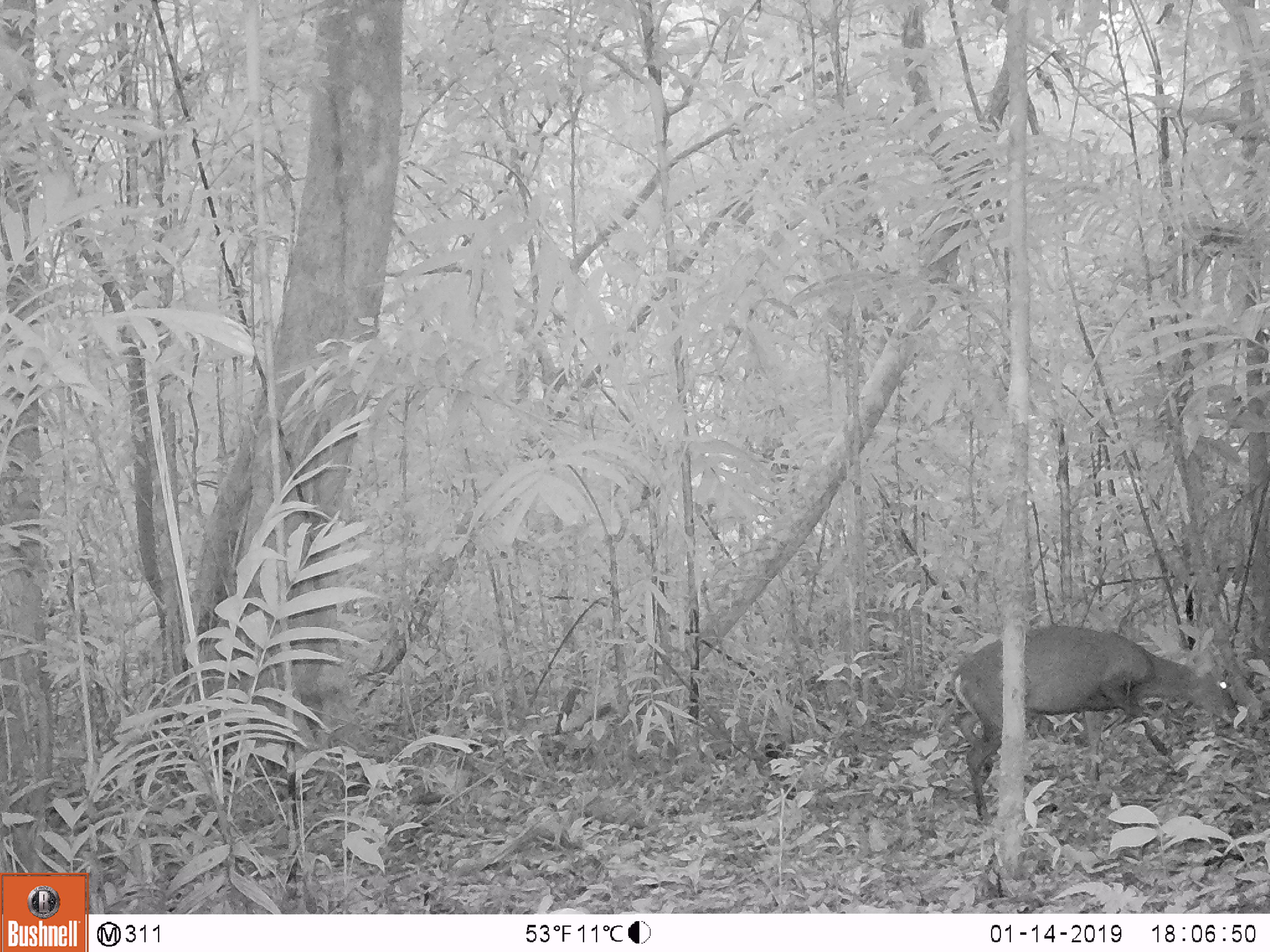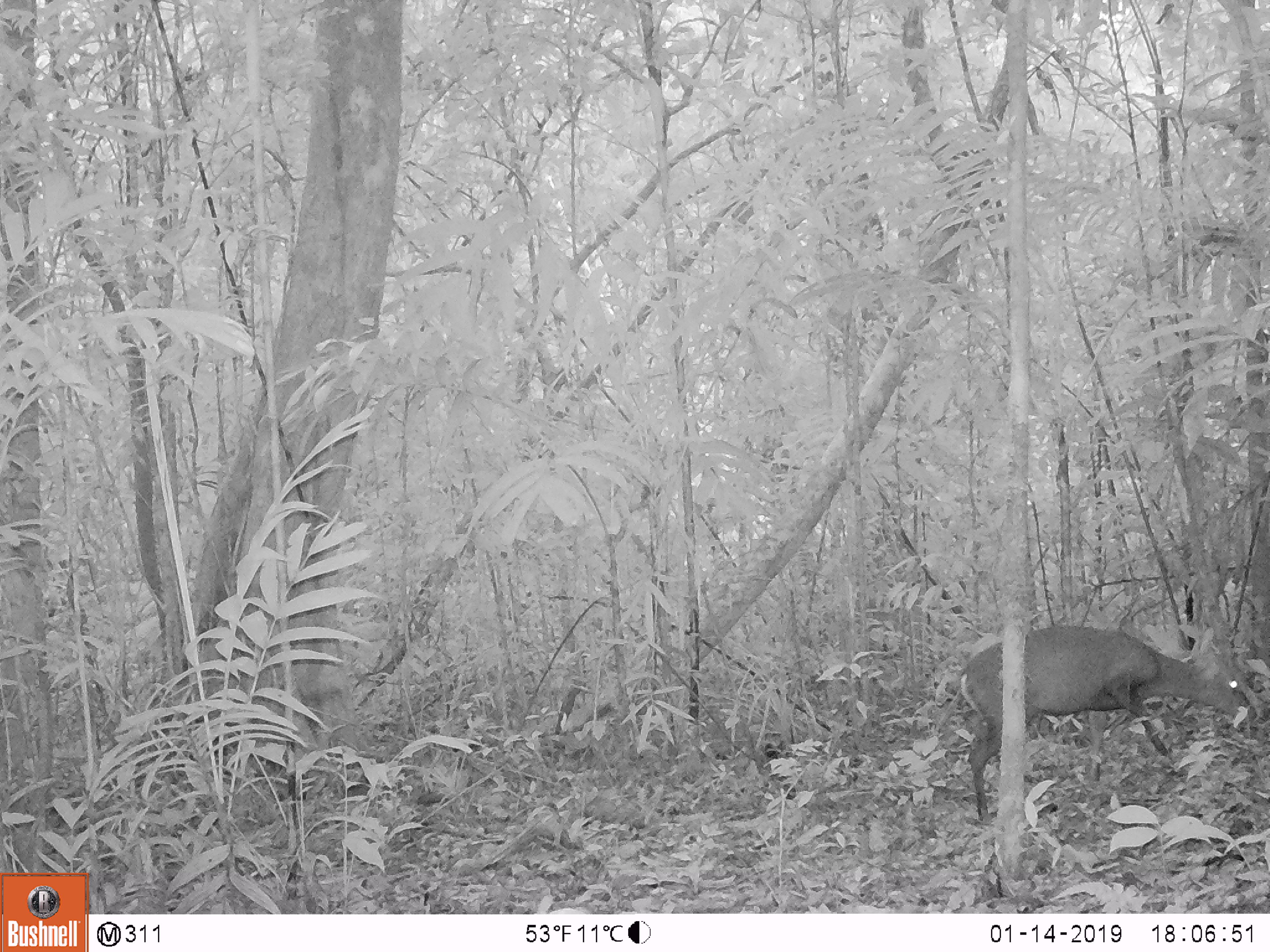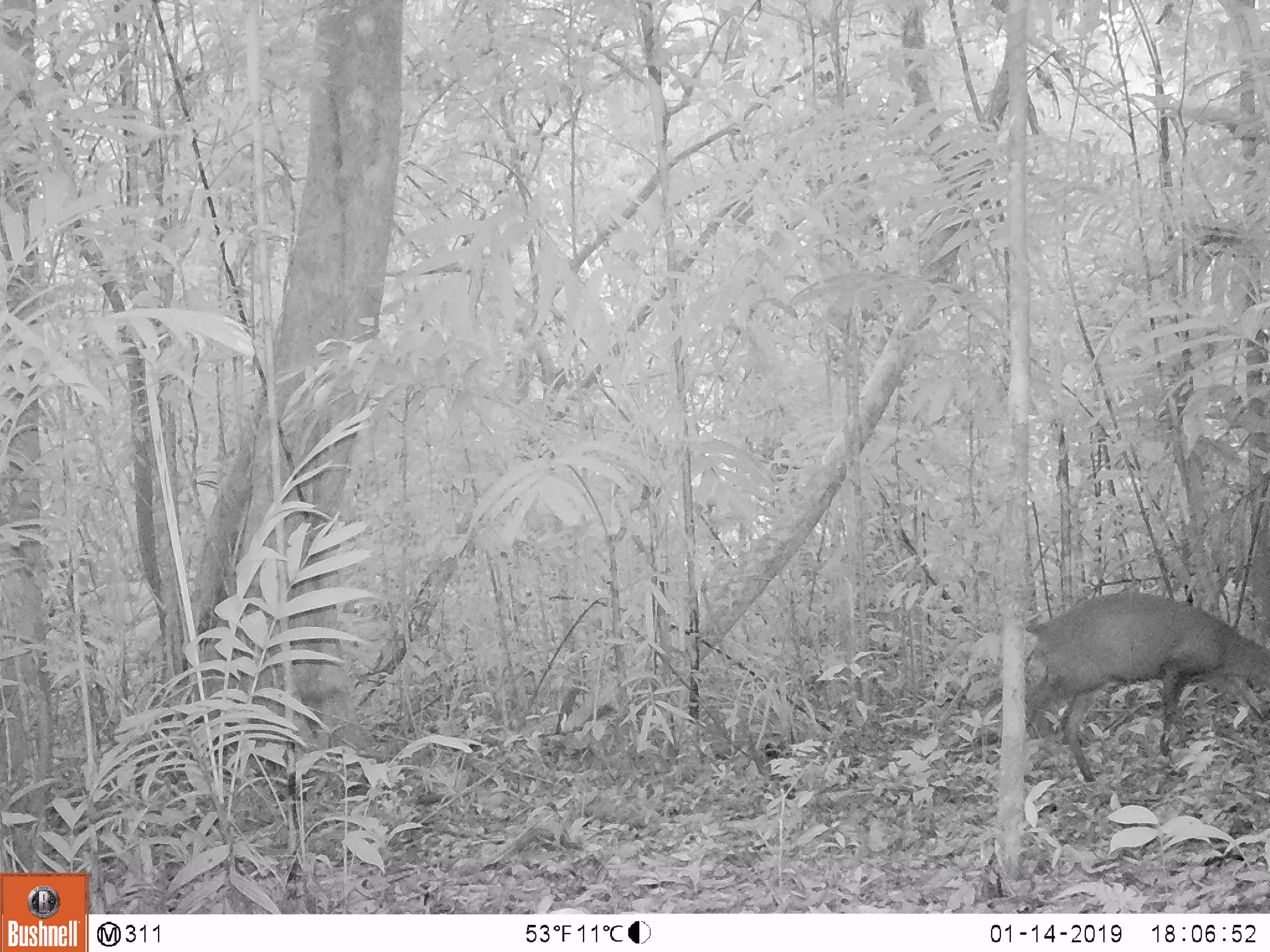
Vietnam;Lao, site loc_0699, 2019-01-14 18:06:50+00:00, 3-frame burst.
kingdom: Animalia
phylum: Chordata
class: Mammalia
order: Artiodactyla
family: Cervidae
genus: Muntiacus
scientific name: Muntiacus rooseveltorum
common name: roosevelt's muntjac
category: roosevelts muntjac group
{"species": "roosevelts muntjac group (roosevelt's muntjac) (Muntiacus rooseveltorum)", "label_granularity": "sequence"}